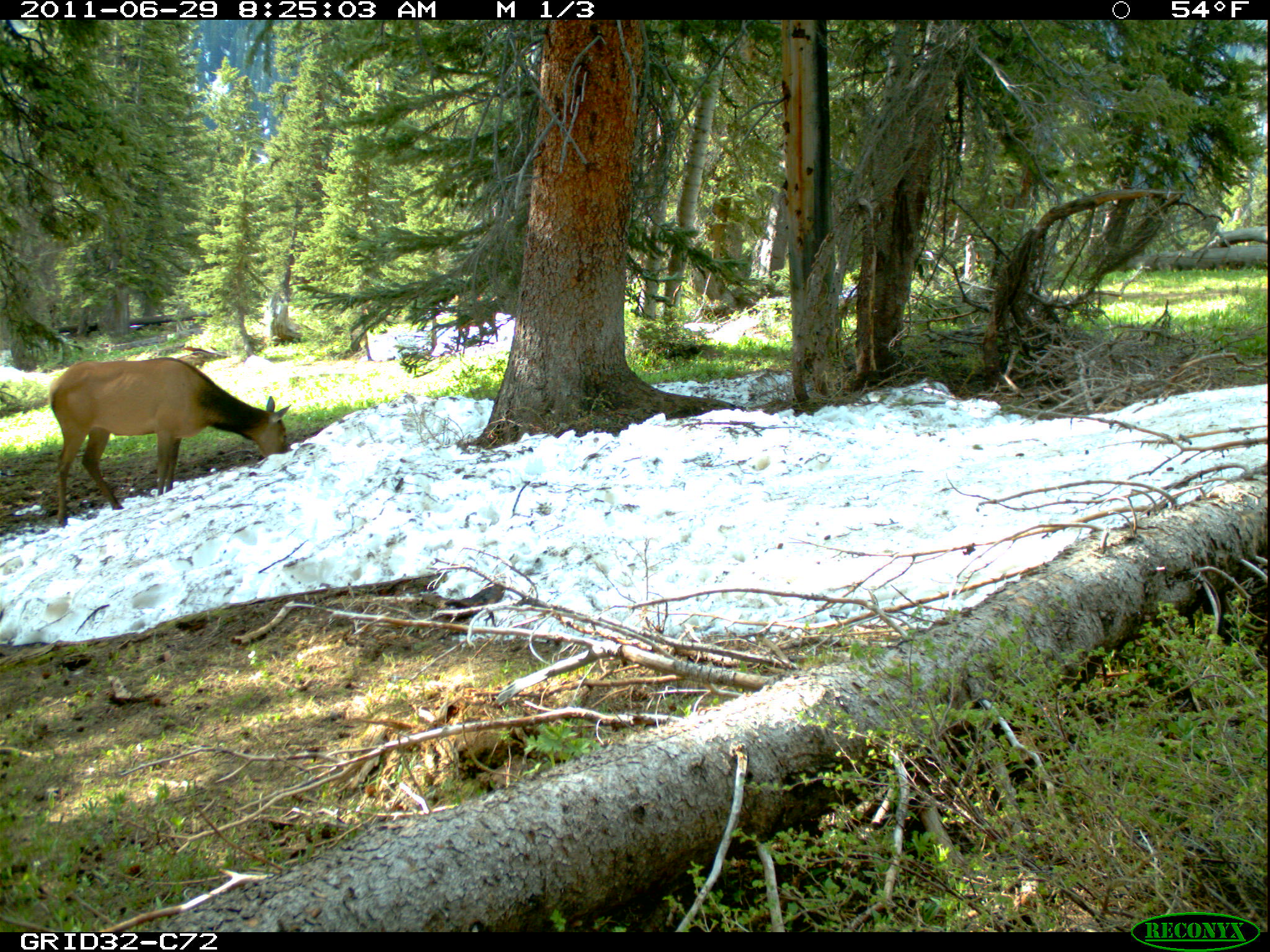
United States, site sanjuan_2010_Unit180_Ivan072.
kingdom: Animalia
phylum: Chordata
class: Mammalia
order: Artiodactyla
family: Cervidae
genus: Cervus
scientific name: Cervus elaphus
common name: red deer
Cervus elaphus (red deer).